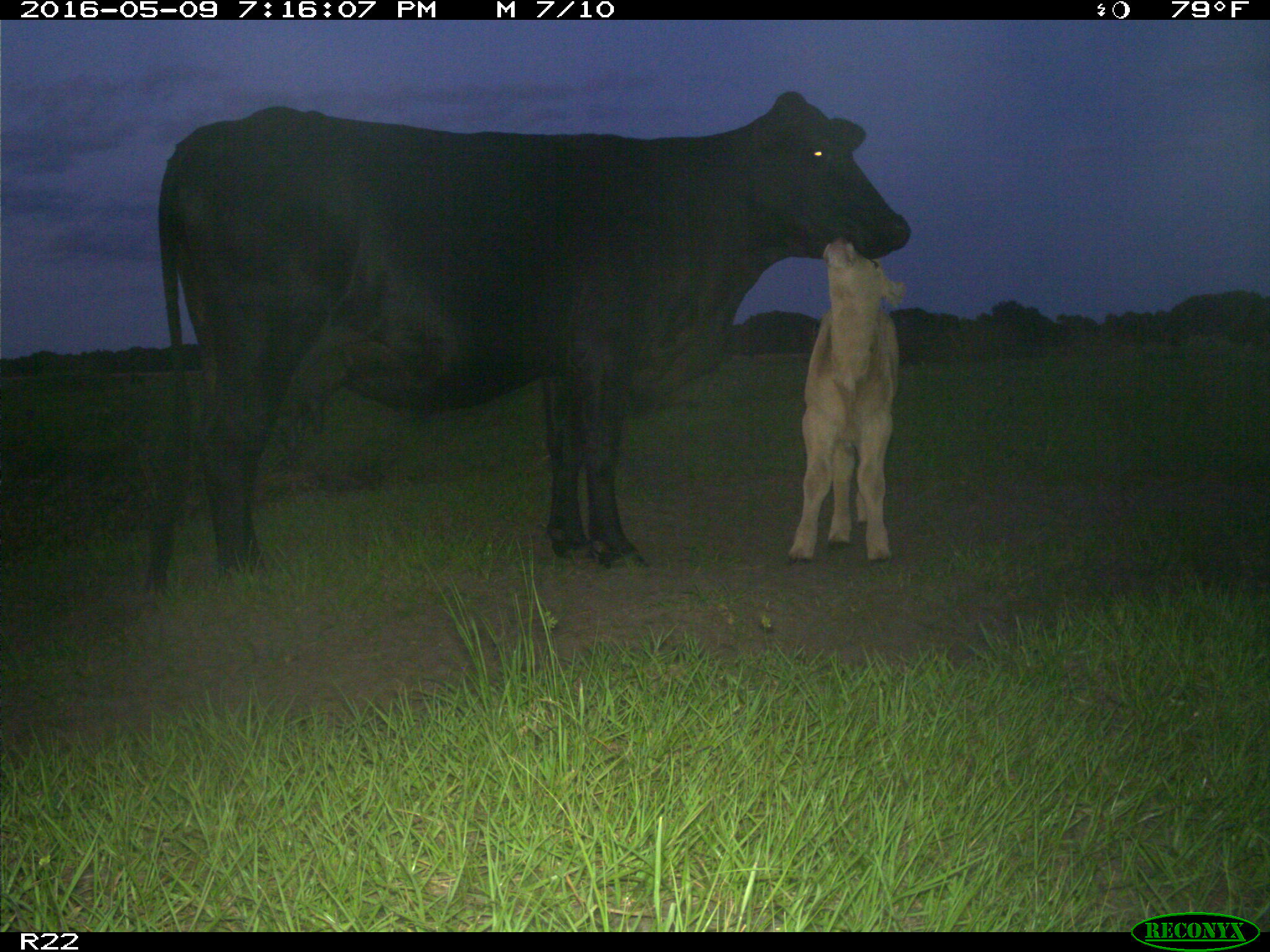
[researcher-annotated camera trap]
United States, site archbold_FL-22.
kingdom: Animalia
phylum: Chordata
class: Mammalia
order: Artiodactyla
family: Bovidae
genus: Bos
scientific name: Bos taurus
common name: domestic cow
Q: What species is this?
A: Bos taurus (domestic cow).